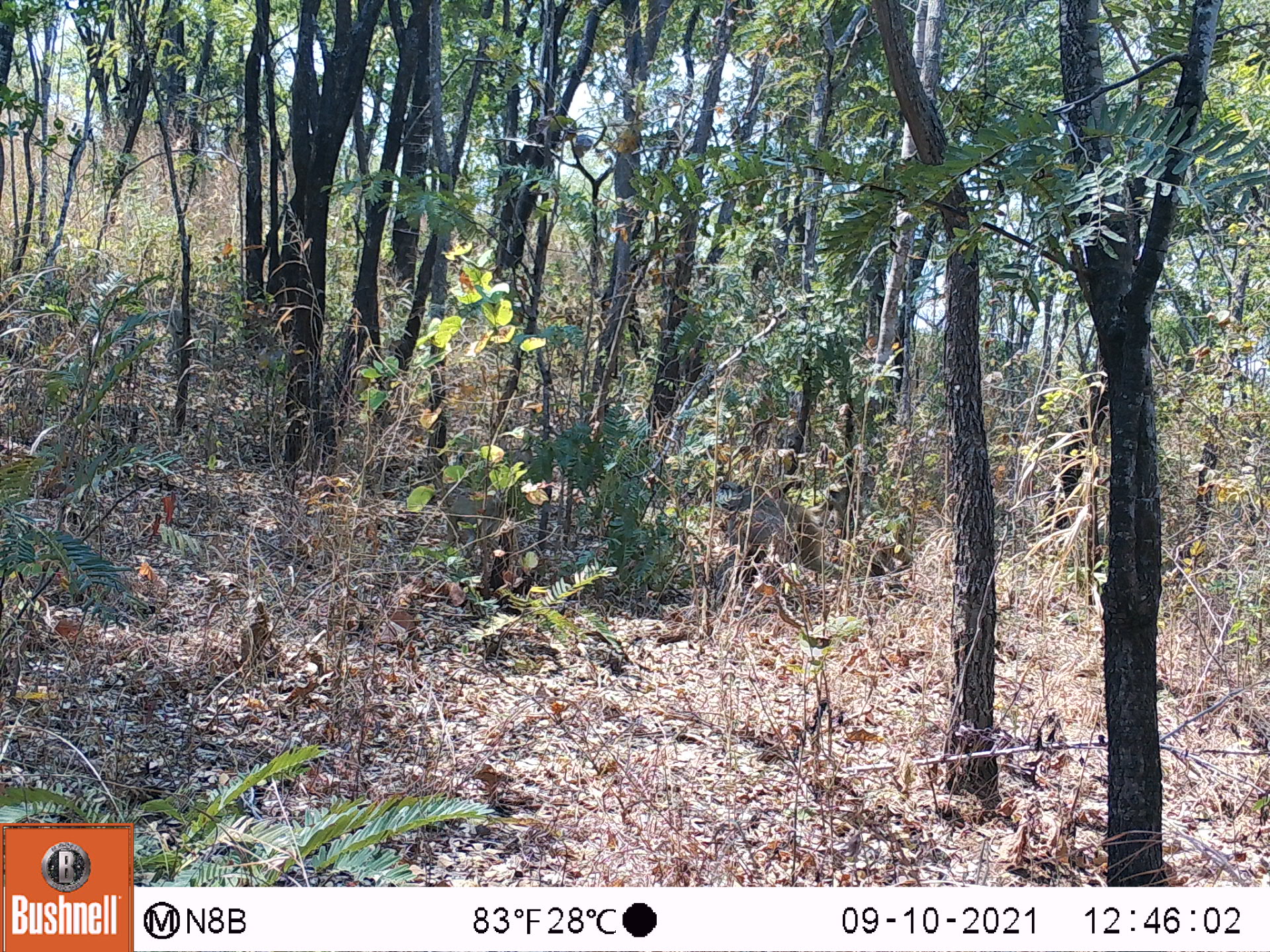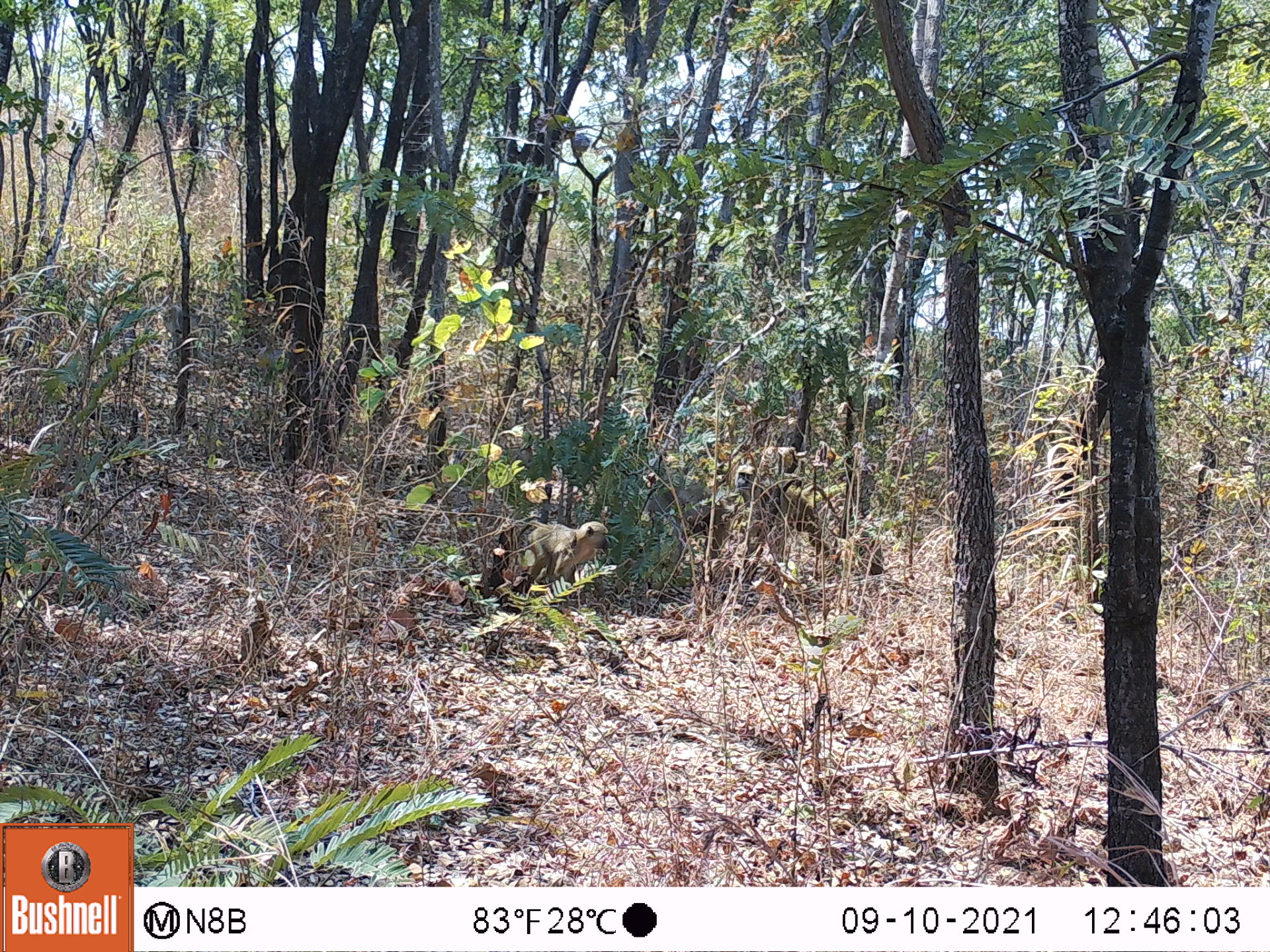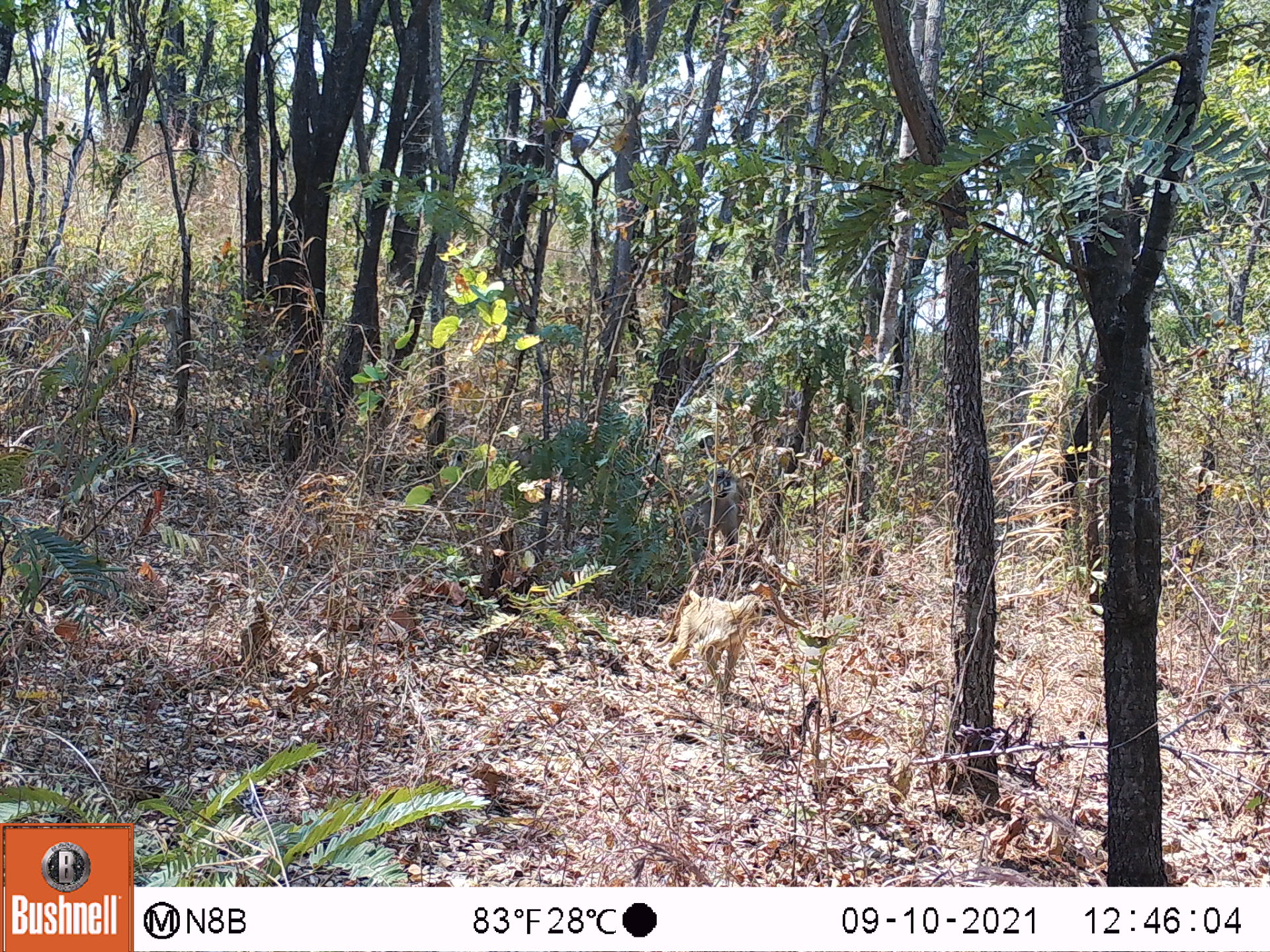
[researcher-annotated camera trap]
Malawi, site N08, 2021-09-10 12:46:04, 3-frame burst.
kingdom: Animalia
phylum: Chordata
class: Mammalia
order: Primates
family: Cercopithecidae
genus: Papio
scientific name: Papio cynocephalus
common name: yellow baboon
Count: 1.